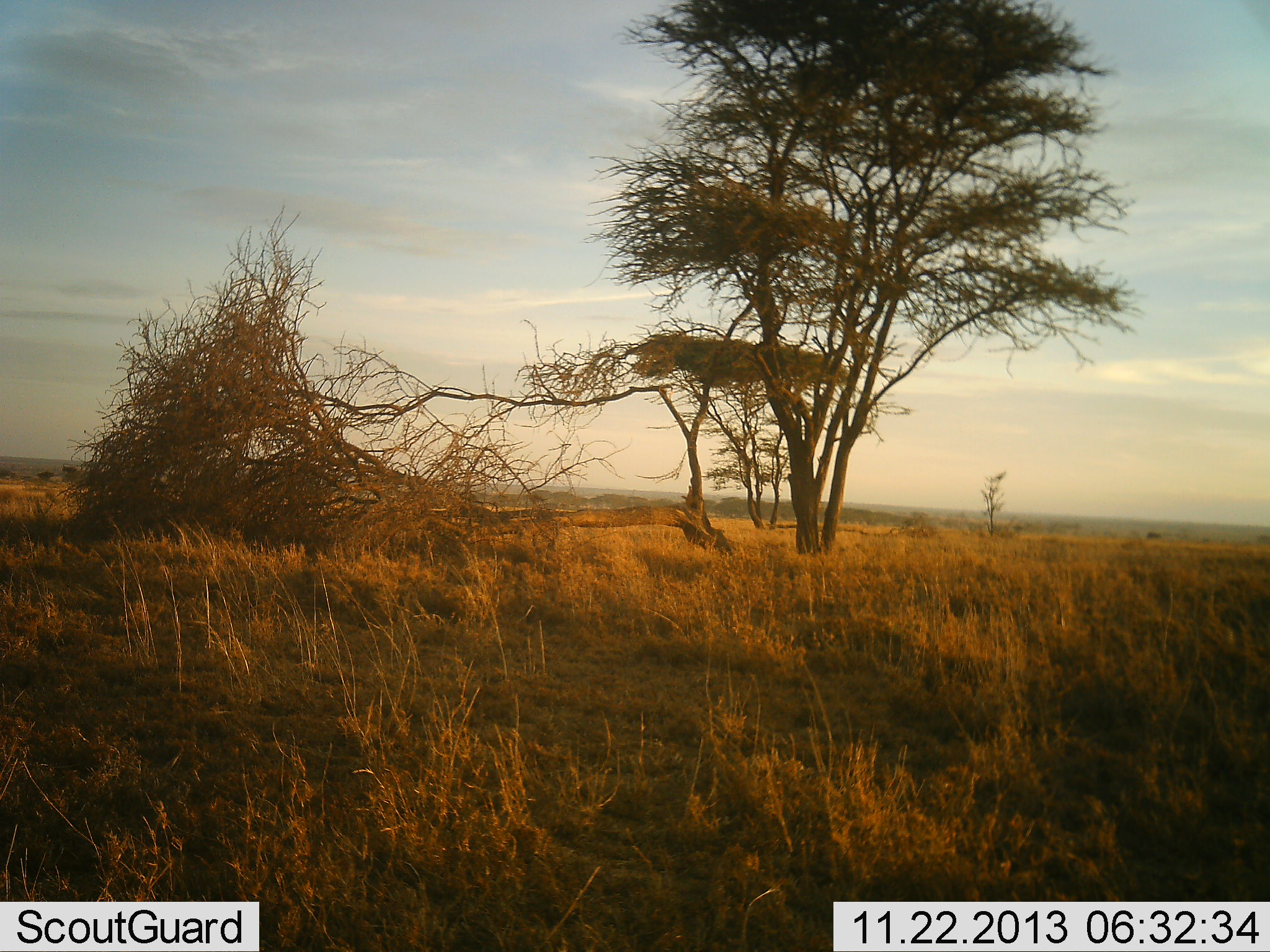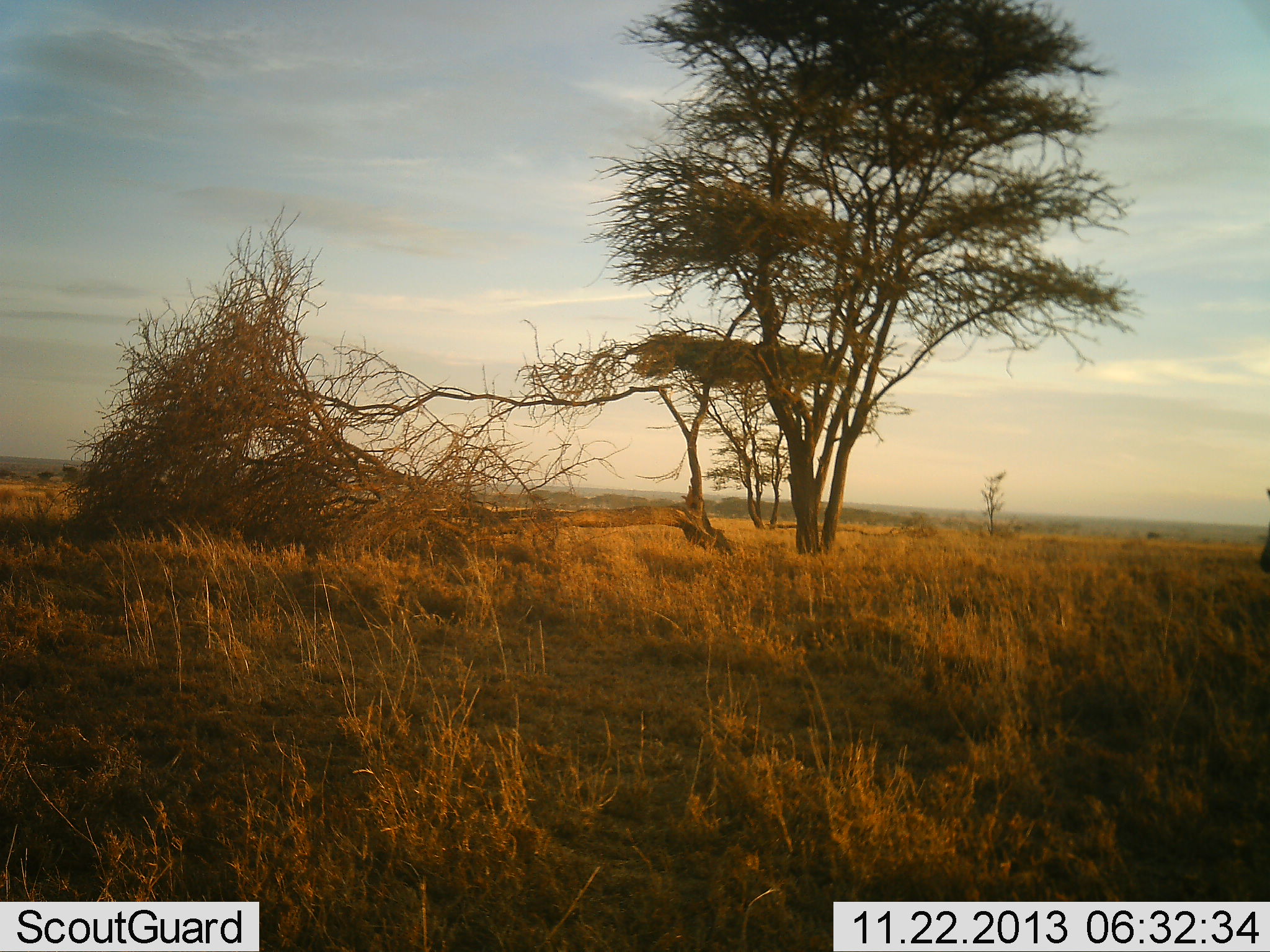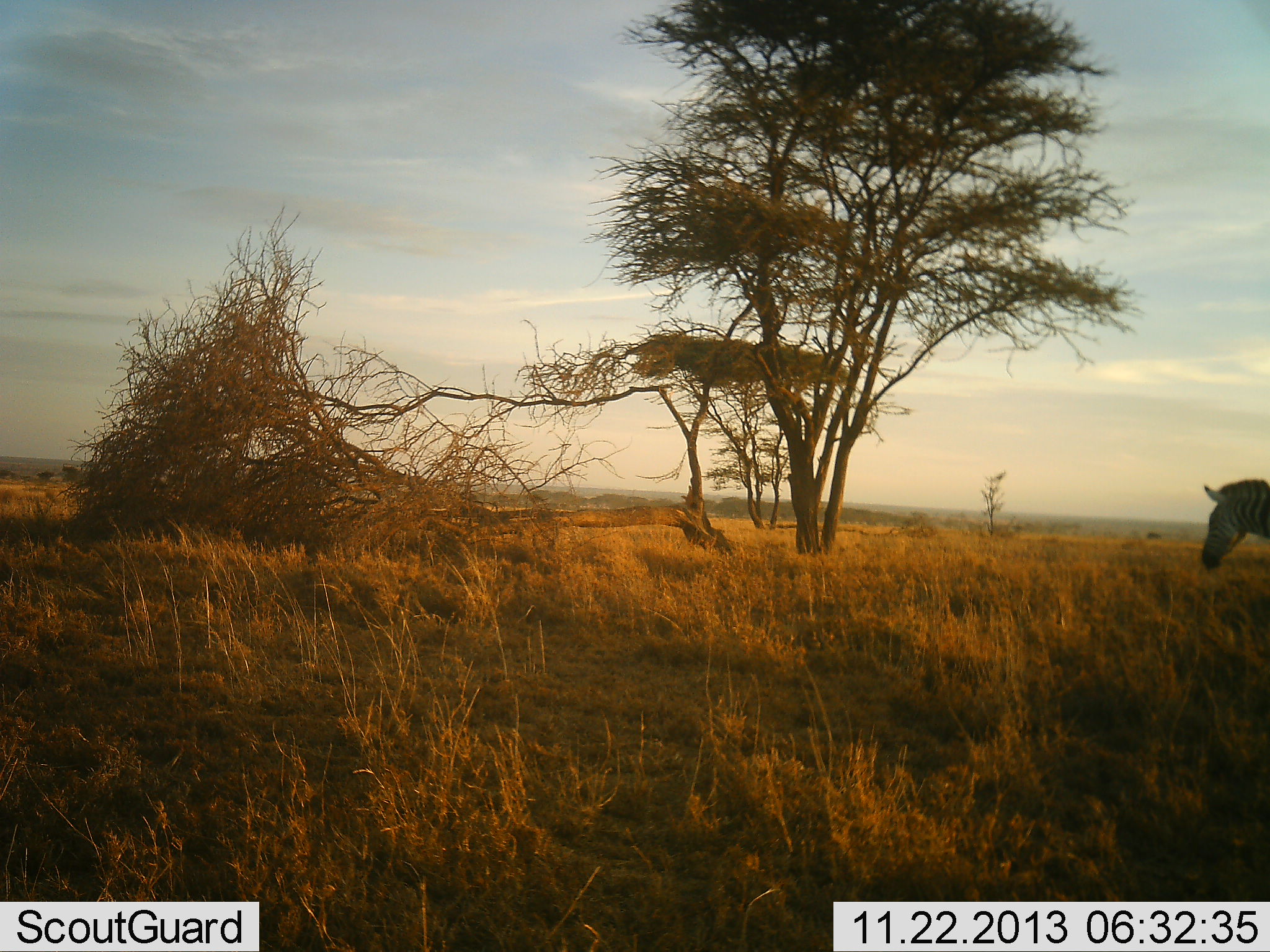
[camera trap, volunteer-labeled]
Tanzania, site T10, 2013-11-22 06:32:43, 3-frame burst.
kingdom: Animalia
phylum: Chordata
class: Mammalia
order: Perissodactyla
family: Equidae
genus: Equus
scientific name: Equus quagga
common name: plains zebra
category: zebra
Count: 1.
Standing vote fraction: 30%.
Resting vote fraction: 0%.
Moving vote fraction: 80%.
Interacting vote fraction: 0%.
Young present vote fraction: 0%.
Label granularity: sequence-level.